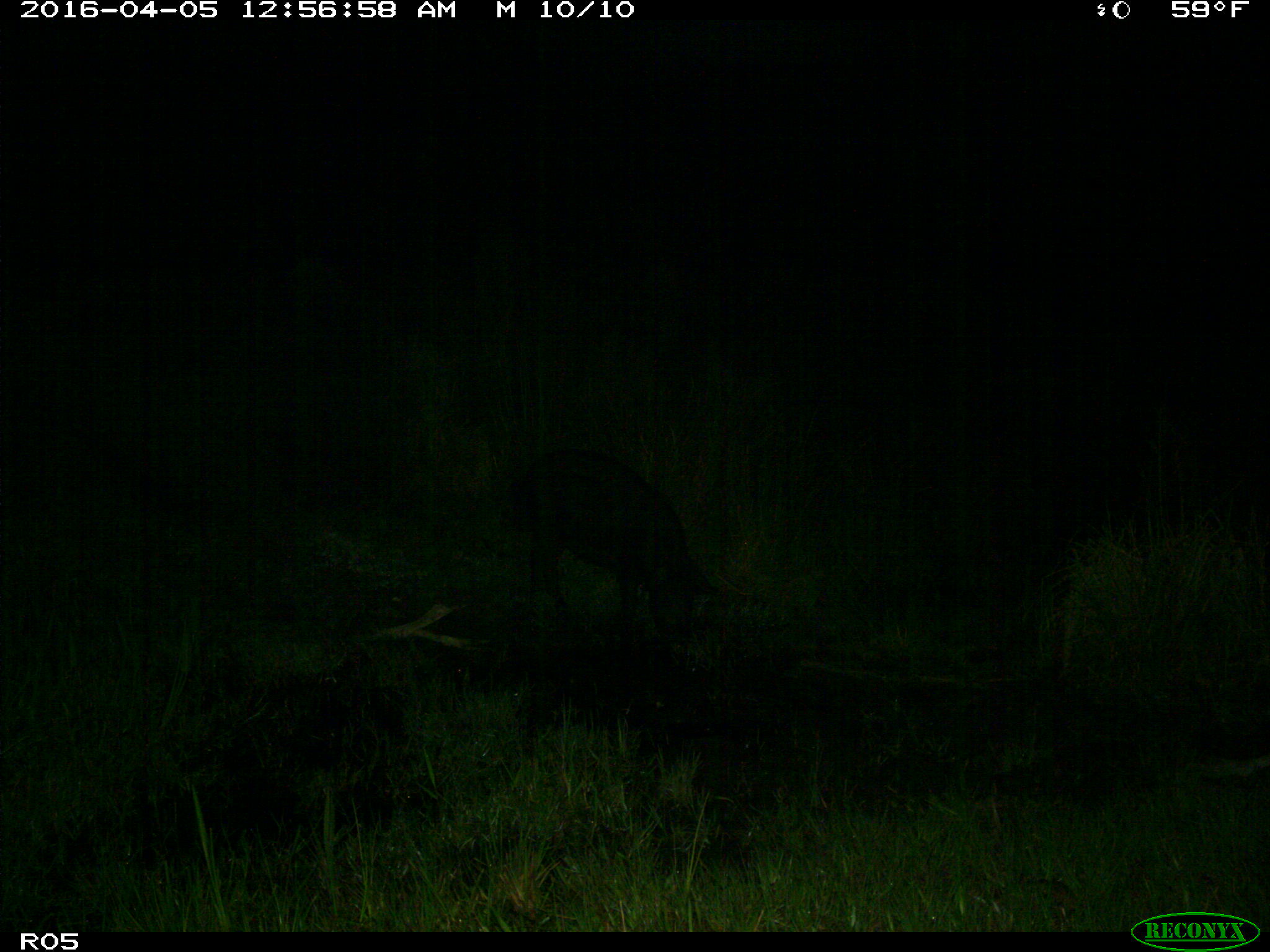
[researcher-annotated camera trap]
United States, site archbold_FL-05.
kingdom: Animalia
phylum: Chordata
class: Mammalia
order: Artiodactyla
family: Suidae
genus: Sus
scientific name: Sus scrofa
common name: wild boar